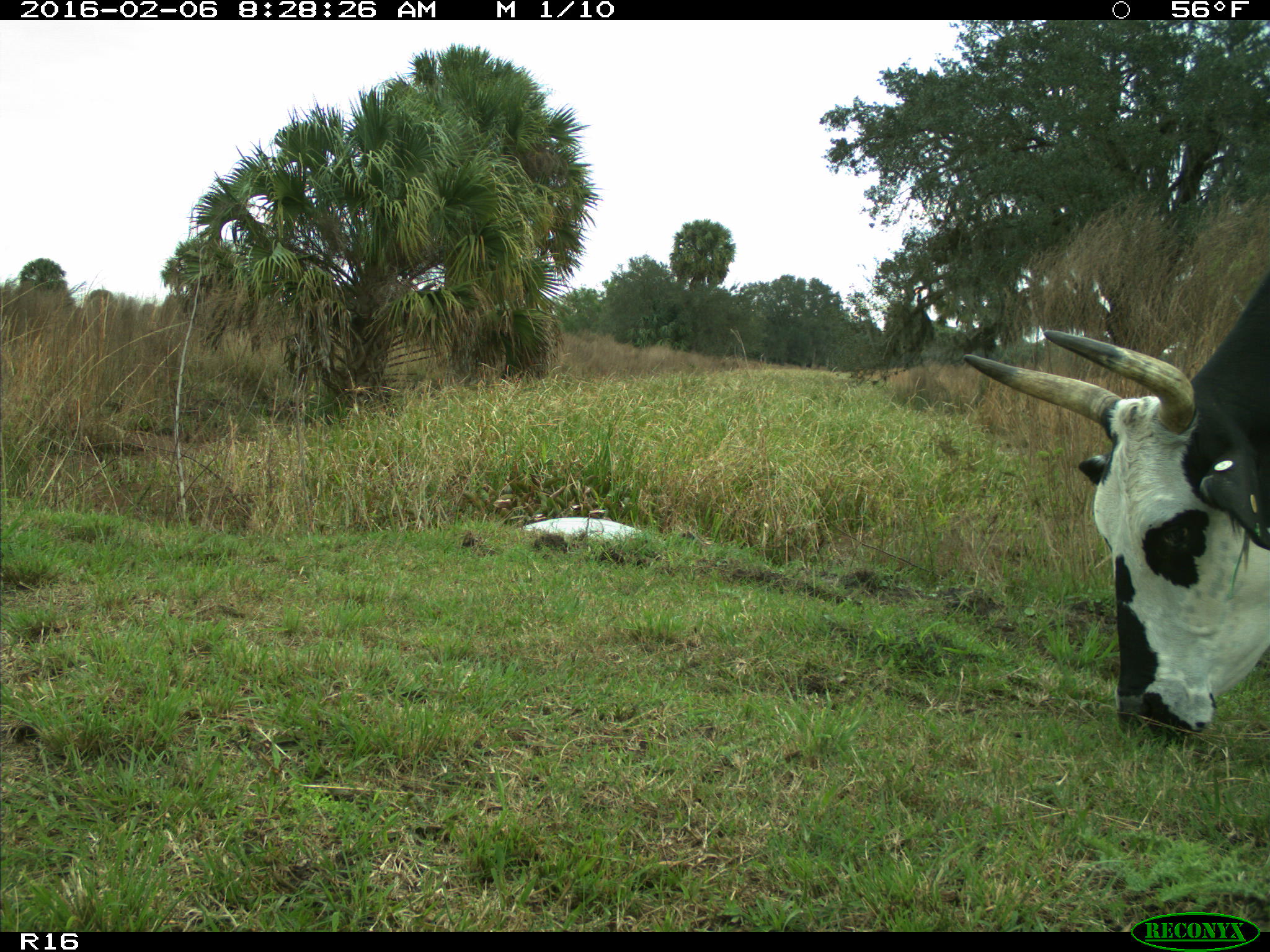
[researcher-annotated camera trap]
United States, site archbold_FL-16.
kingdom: Animalia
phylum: Chordata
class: Mammalia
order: Artiodactyla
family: Bovidae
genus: Bos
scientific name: Bos taurus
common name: domestic cow